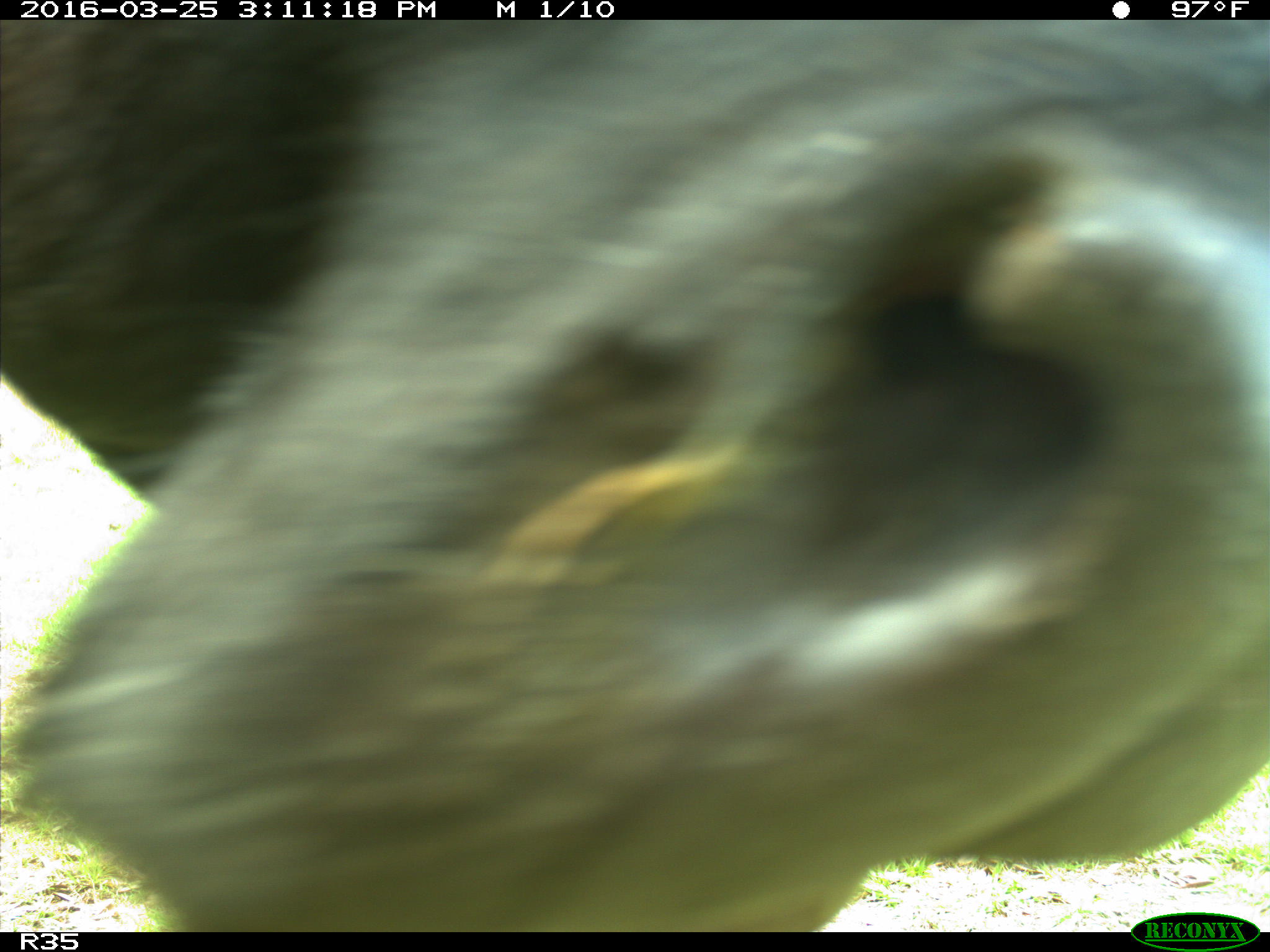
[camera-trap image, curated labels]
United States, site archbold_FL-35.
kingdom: Animalia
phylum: Chordata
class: Mammalia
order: Artiodactyla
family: Bovidae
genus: Bos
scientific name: Bos taurus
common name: domestic cow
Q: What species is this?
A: Bos taurus (domestic cow).